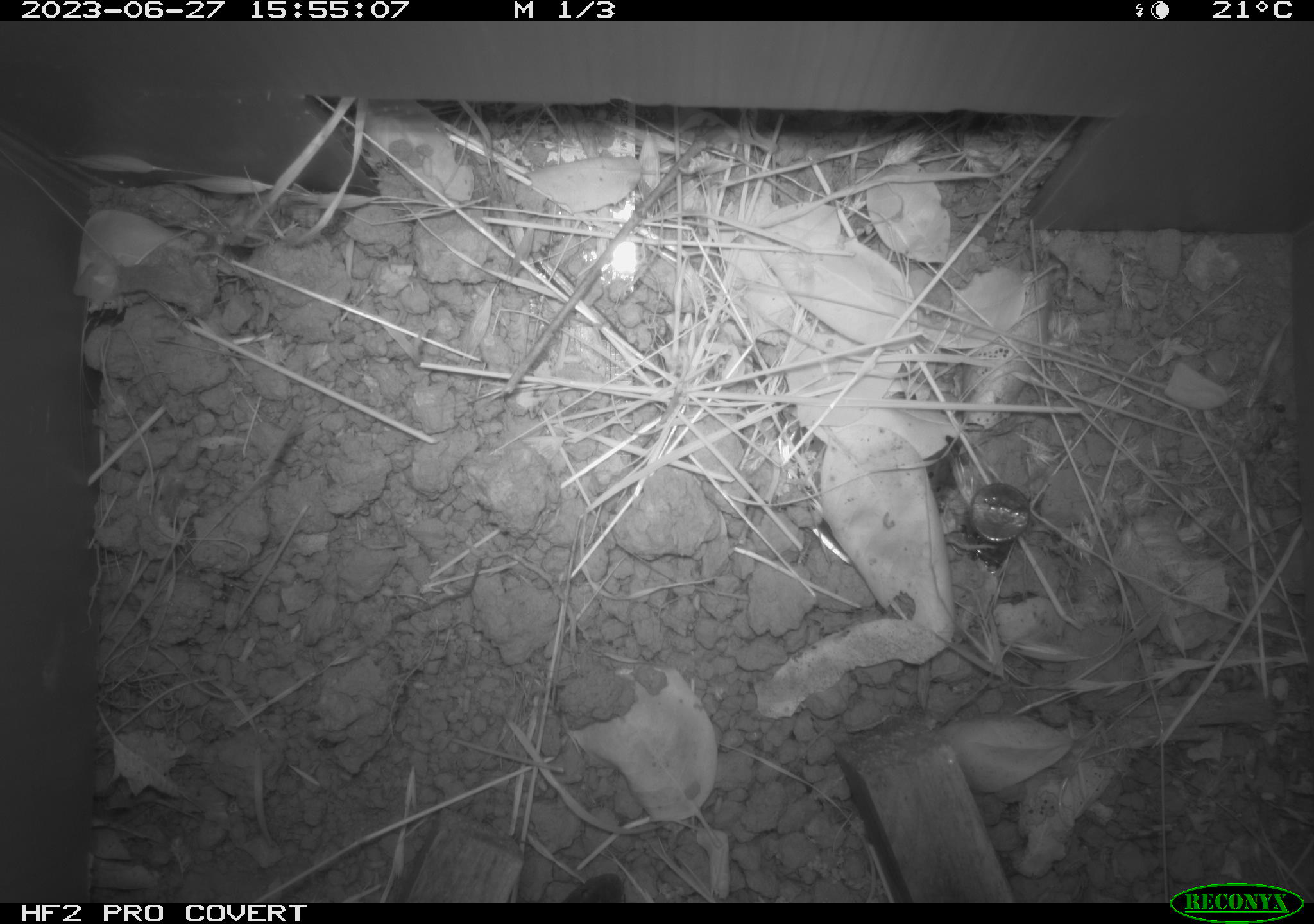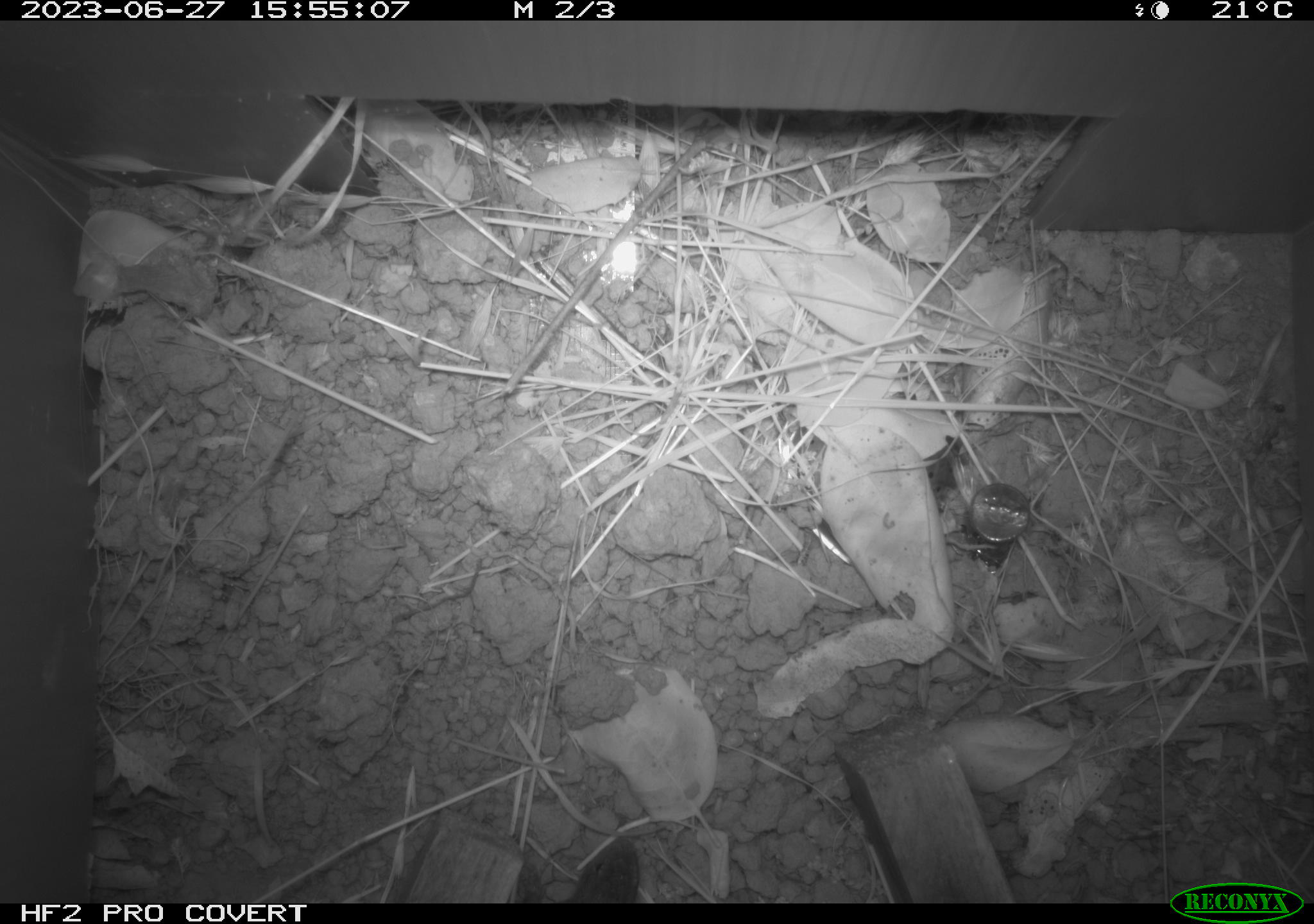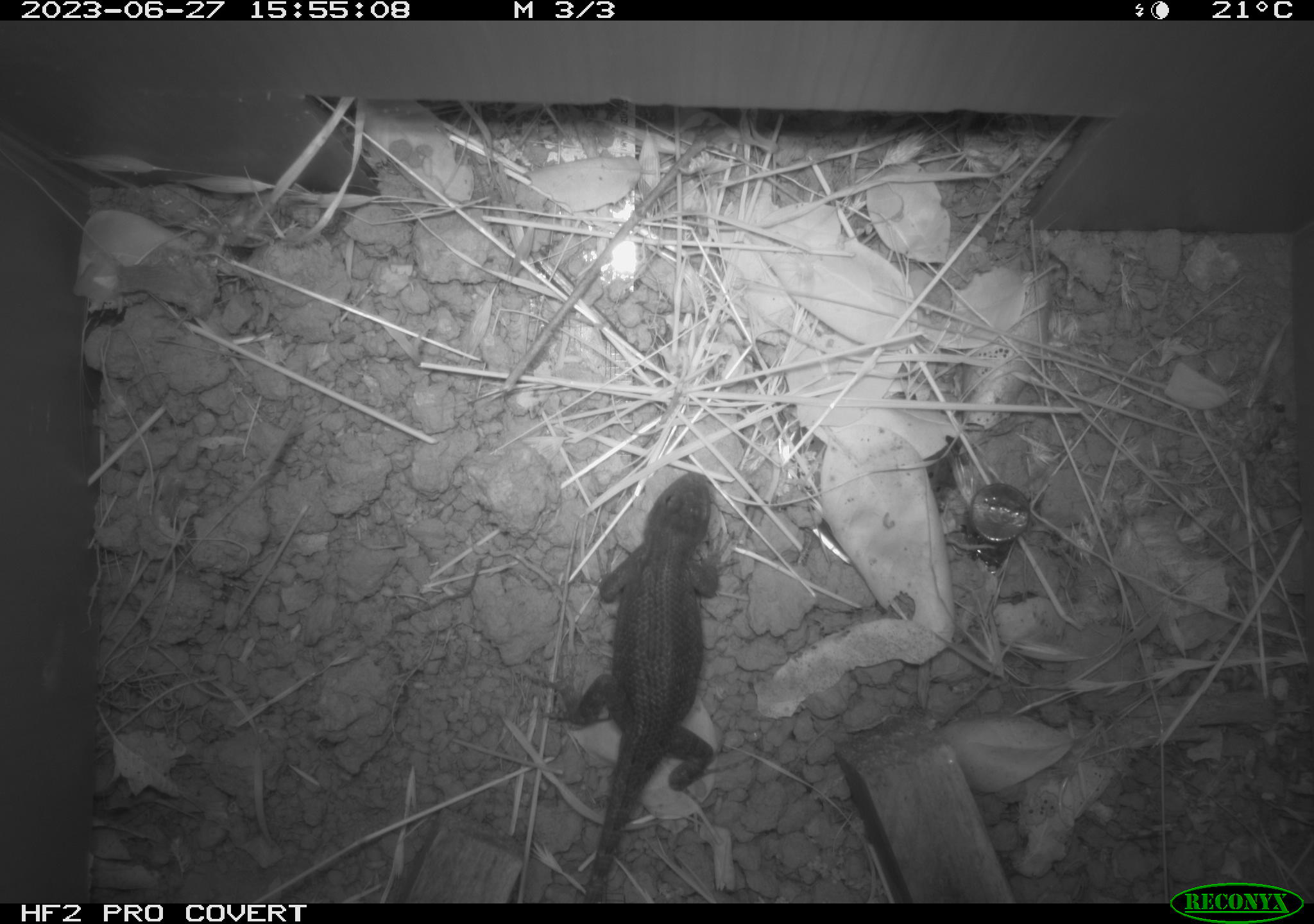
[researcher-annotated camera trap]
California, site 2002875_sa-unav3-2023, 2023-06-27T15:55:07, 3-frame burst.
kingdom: Animalia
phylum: Chordata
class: Reptilia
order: Squamata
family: Phrynosomatidae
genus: Sceloporus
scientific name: Sceloporus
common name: spiny lizards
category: sceloporus species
Sceloporus species (spiny lizards) (Sceloporus).